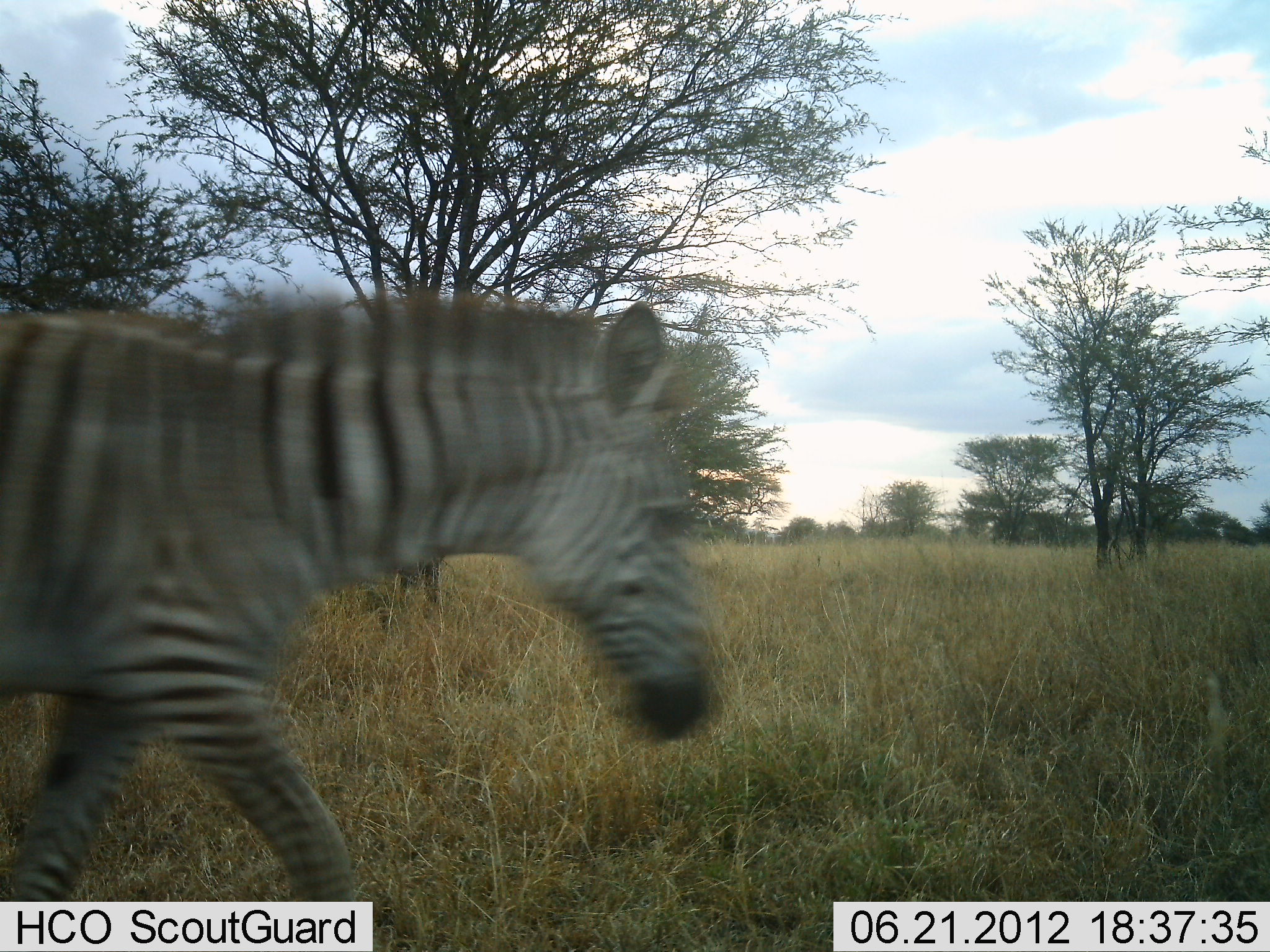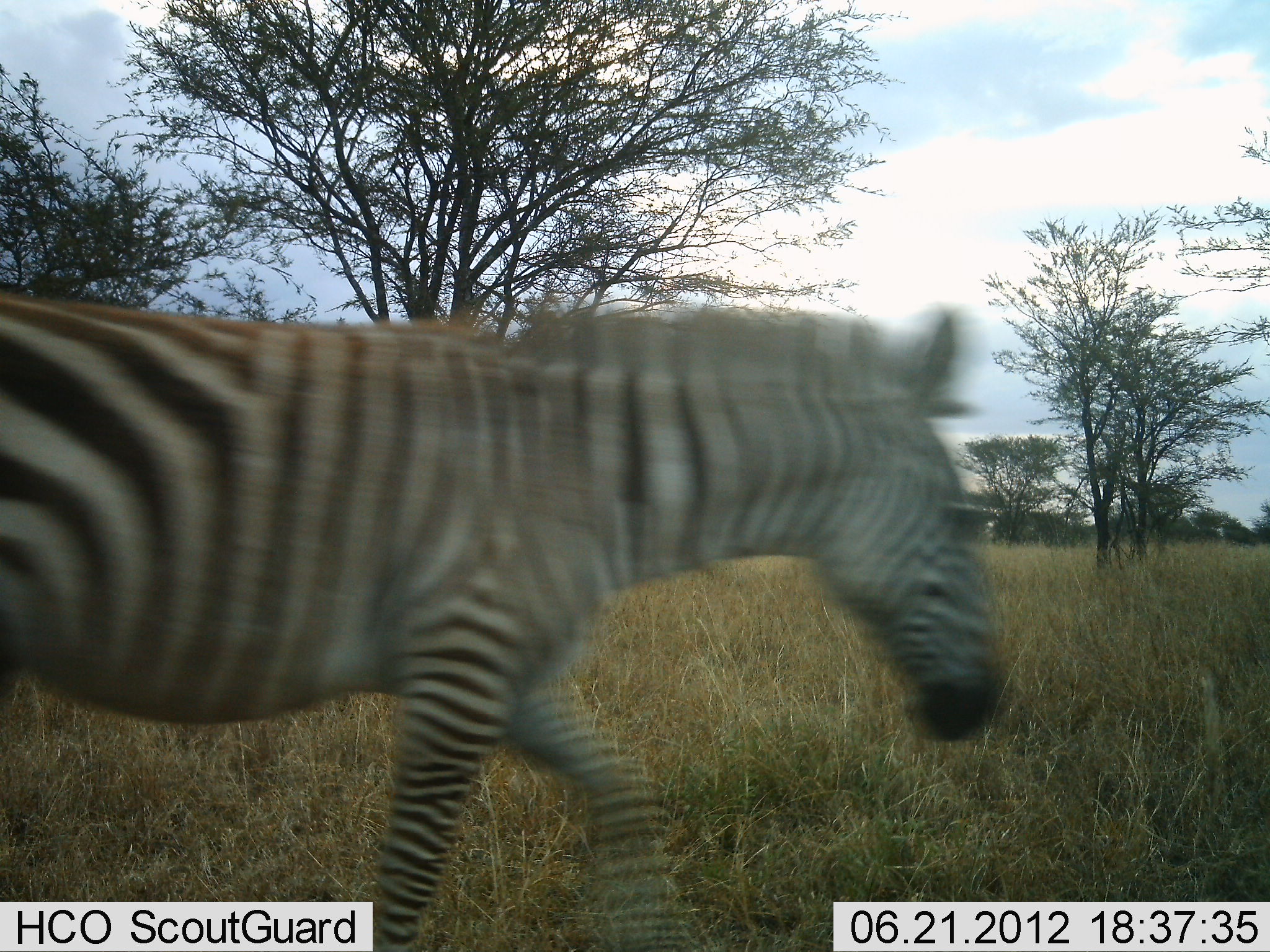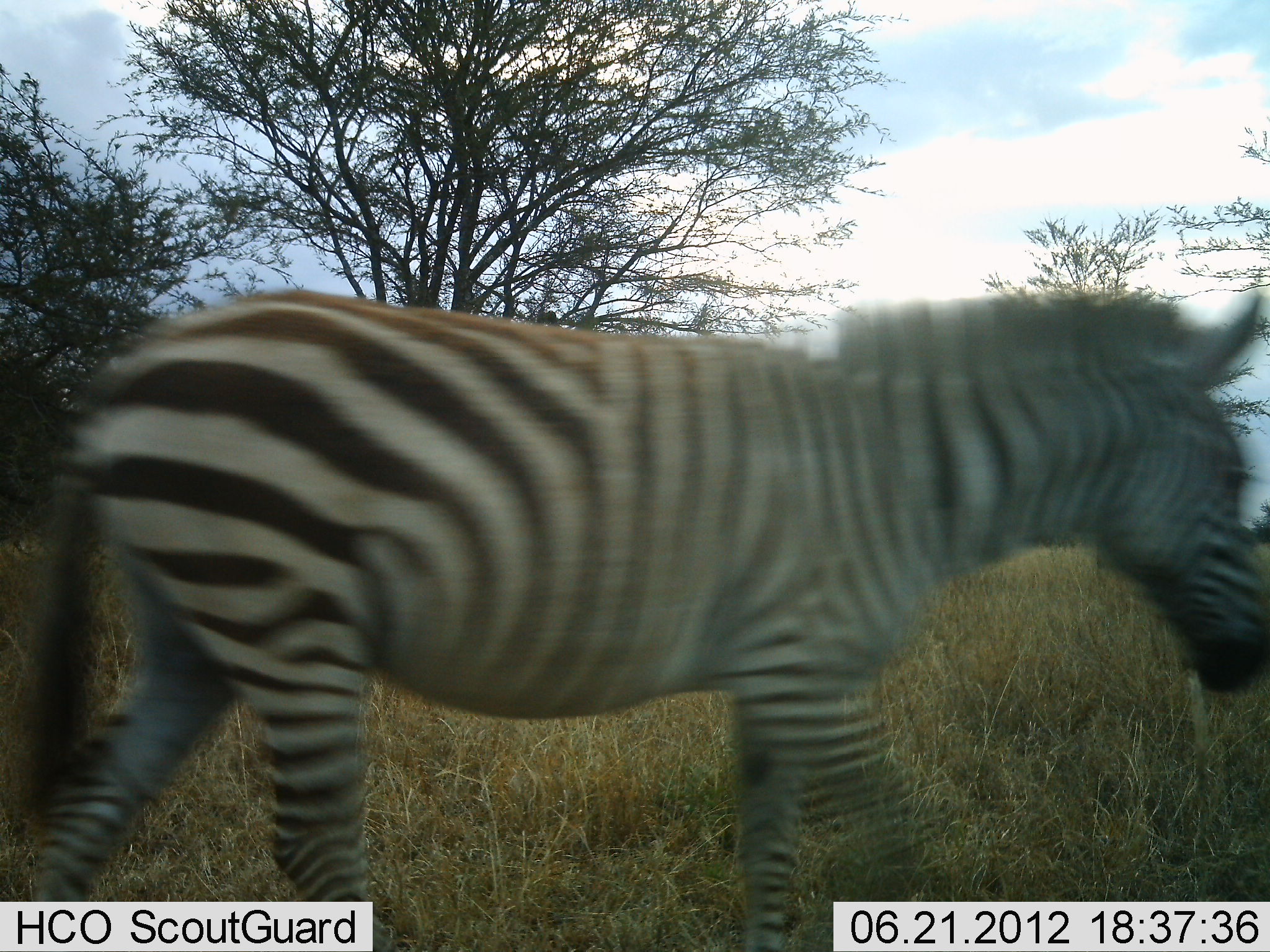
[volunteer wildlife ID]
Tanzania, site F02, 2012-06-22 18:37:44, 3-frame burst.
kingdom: Animalia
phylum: Chordata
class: Mammalia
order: Perissodactyla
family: Equidae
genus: Equus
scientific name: Equus quagga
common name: plains zebra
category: zebra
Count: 1.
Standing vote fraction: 0%.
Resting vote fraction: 0%.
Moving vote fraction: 100%.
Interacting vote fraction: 0%.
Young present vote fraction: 0%.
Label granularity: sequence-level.